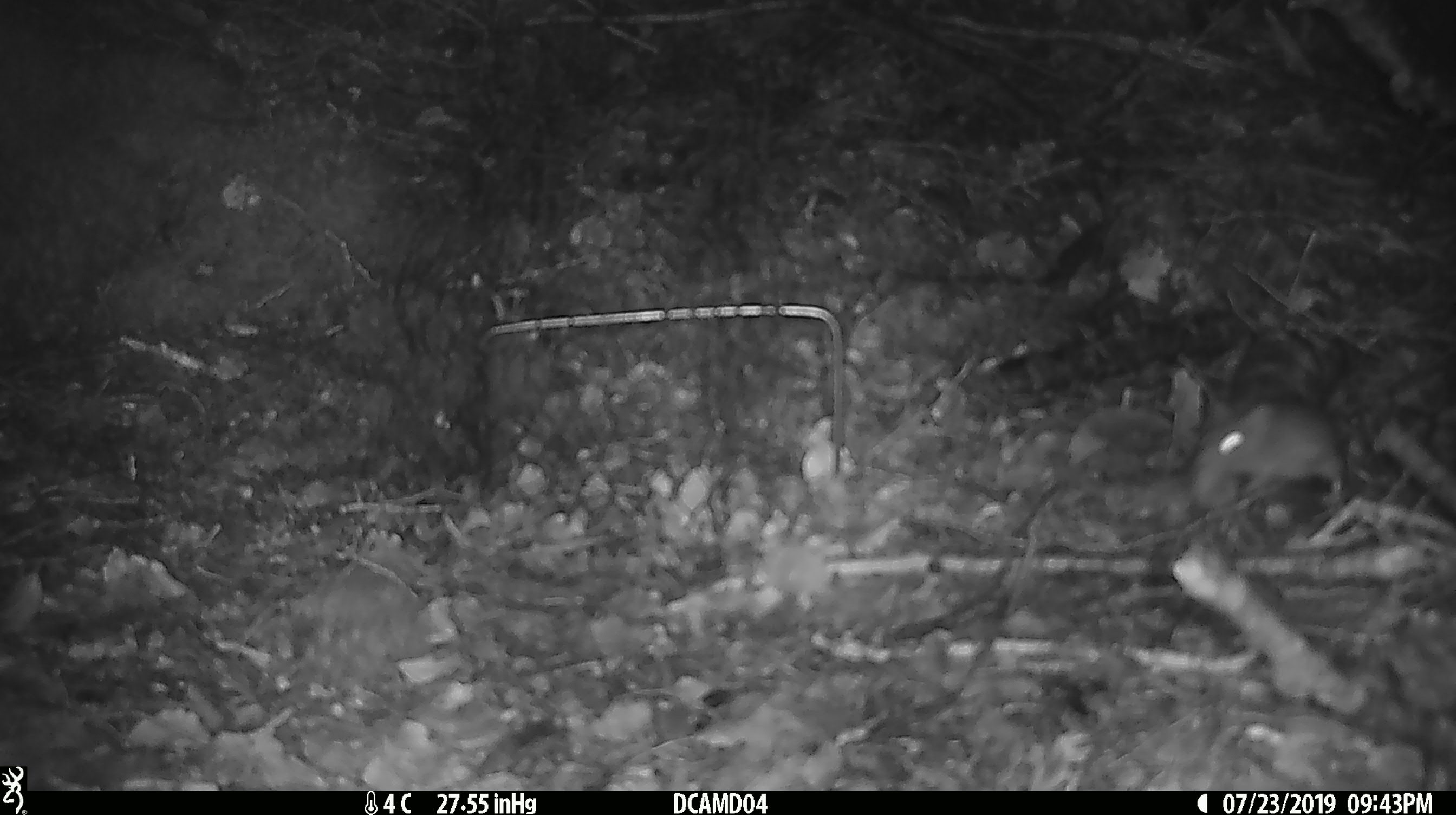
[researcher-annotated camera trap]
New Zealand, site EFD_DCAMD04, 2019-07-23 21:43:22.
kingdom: Animalia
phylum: Chordata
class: Mammalia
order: Rodentia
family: Muridae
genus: Mus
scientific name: Mus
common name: mouse